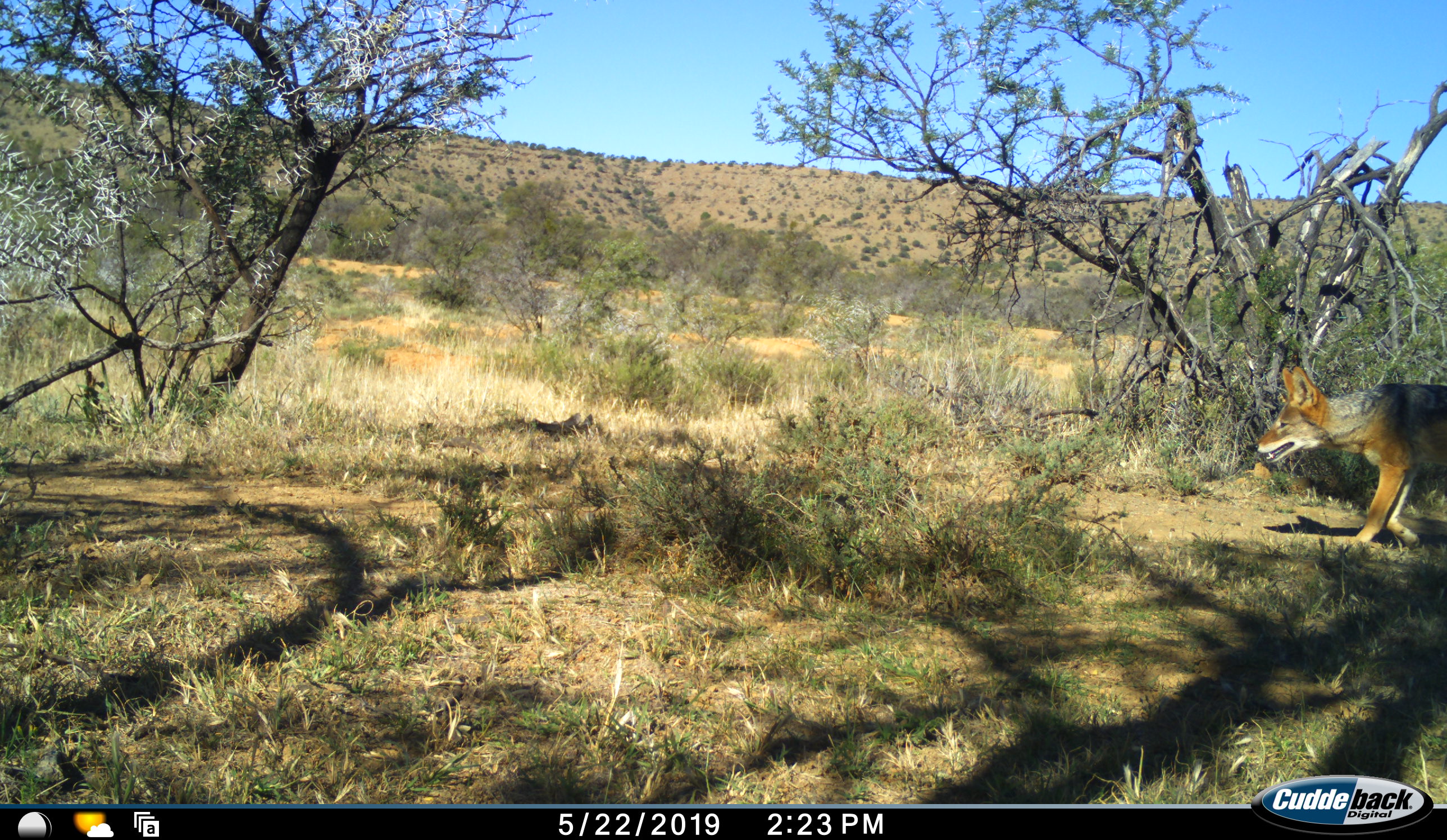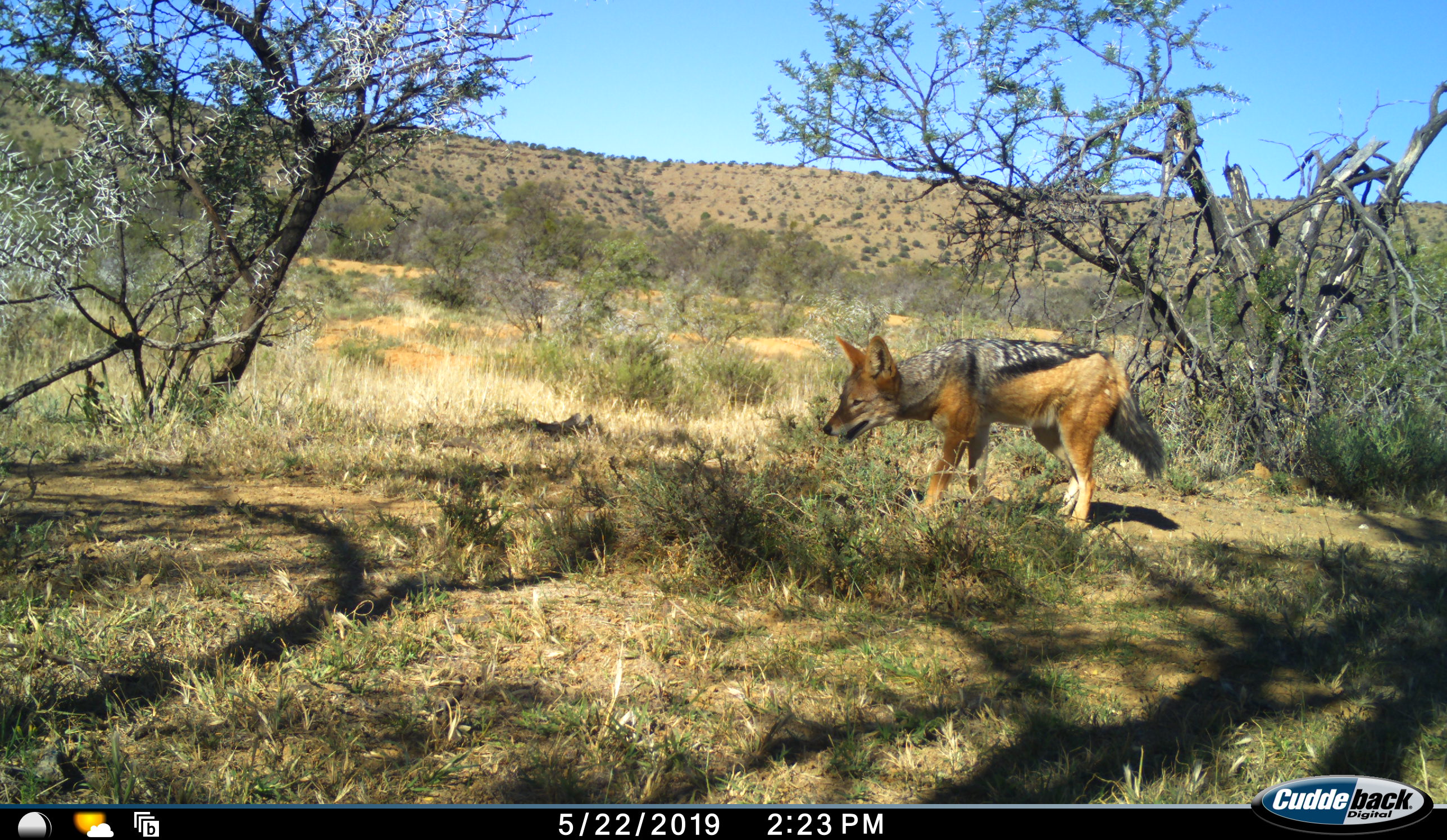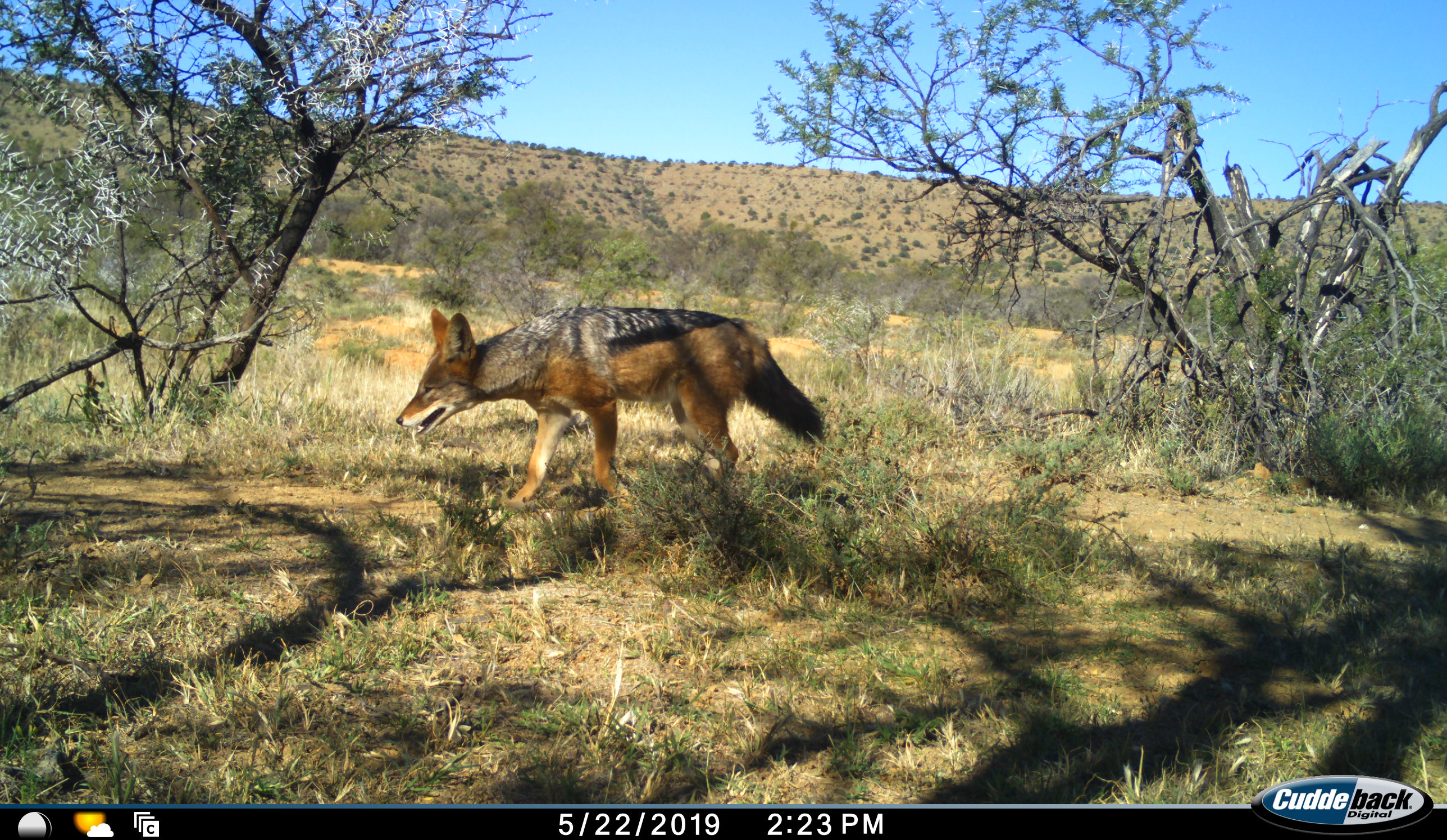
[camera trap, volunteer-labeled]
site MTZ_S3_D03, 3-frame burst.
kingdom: Animalia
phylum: Chordata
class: Mammalia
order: Carnivora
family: Canidae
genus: Lupulella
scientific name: Lupulella mesomelas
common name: black-backed jackal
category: jackalblackbacked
Jackalblackbacked (black-backed jackal) (Lupulella mesomelas), count 1. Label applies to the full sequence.